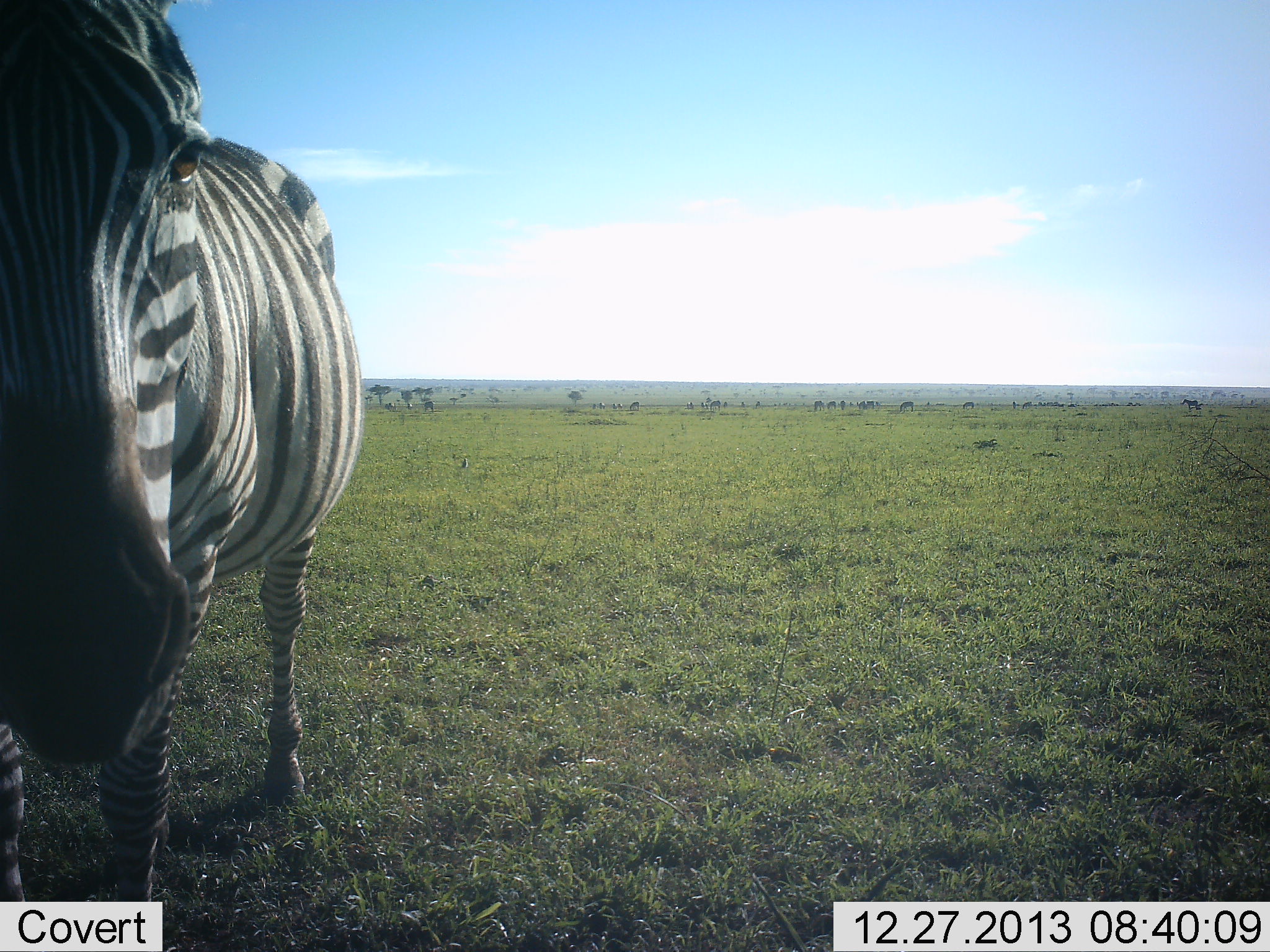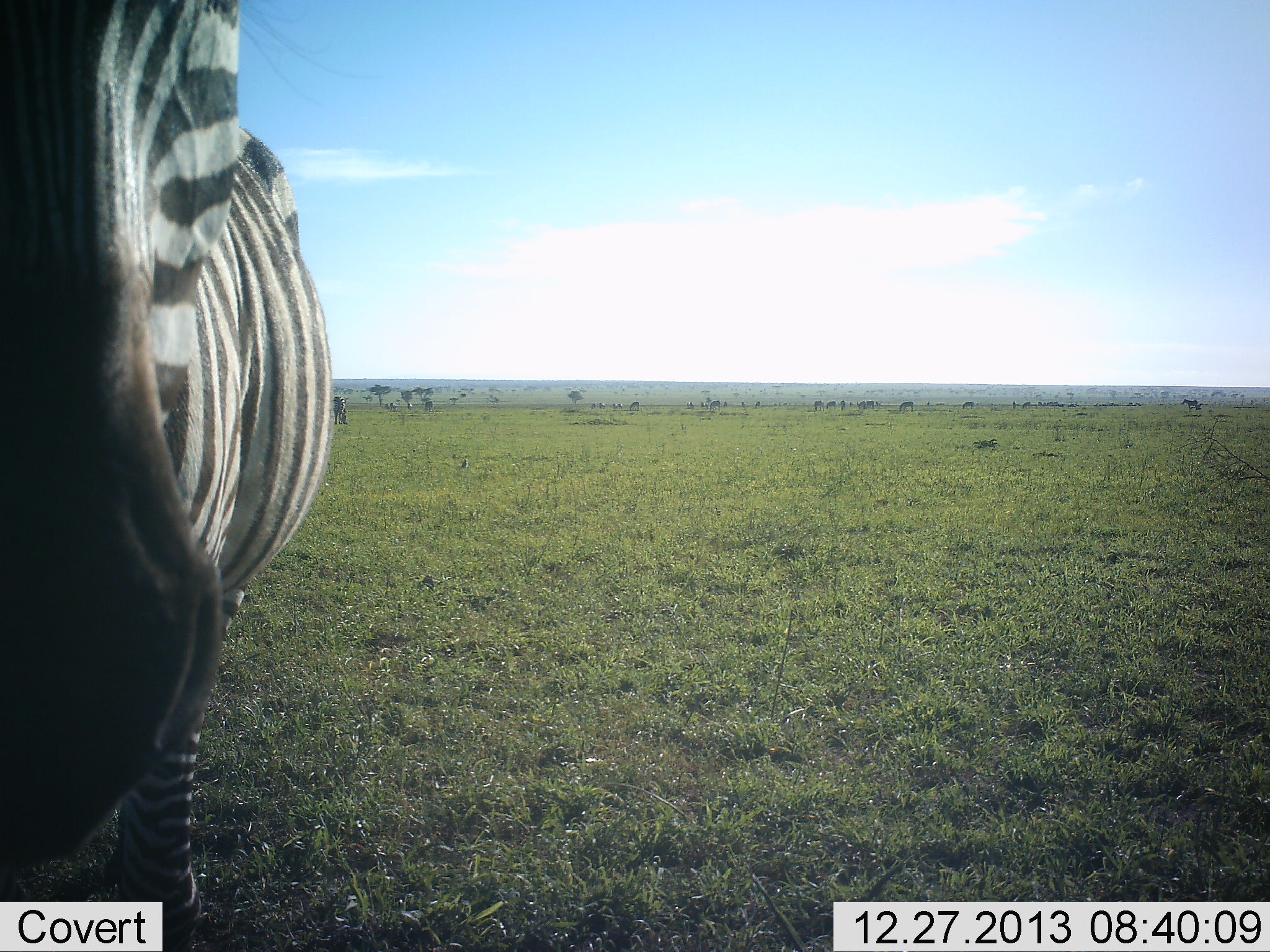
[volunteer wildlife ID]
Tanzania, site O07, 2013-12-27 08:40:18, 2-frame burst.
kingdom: Animalia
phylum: Chordata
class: Mammalia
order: Perissodactyla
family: Equidae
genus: Equus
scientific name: Equus quagga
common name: plains zebra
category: zebra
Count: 1.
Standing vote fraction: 61%.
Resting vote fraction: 0%.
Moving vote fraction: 42%.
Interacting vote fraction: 16%.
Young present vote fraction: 0%.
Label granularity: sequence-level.